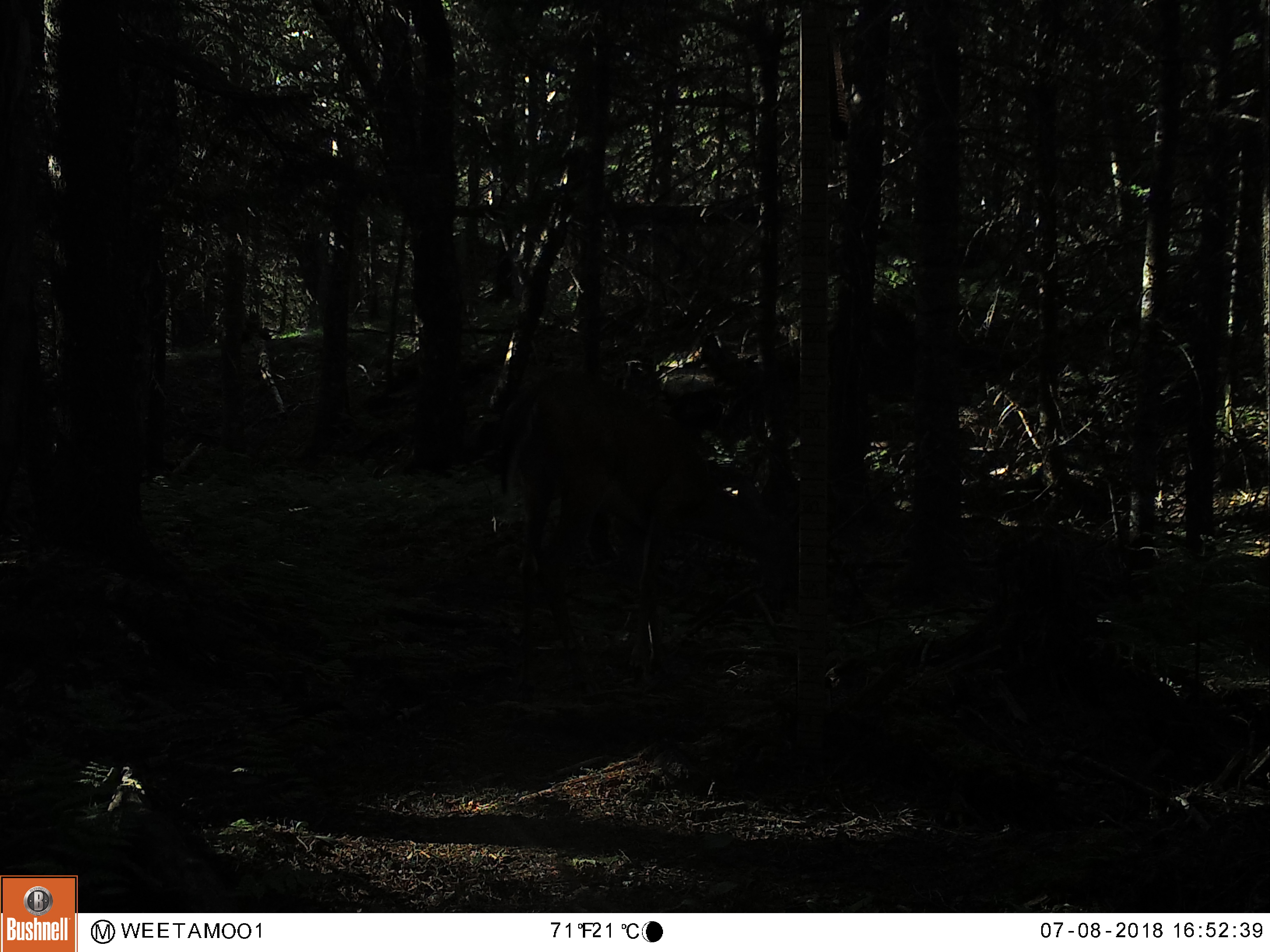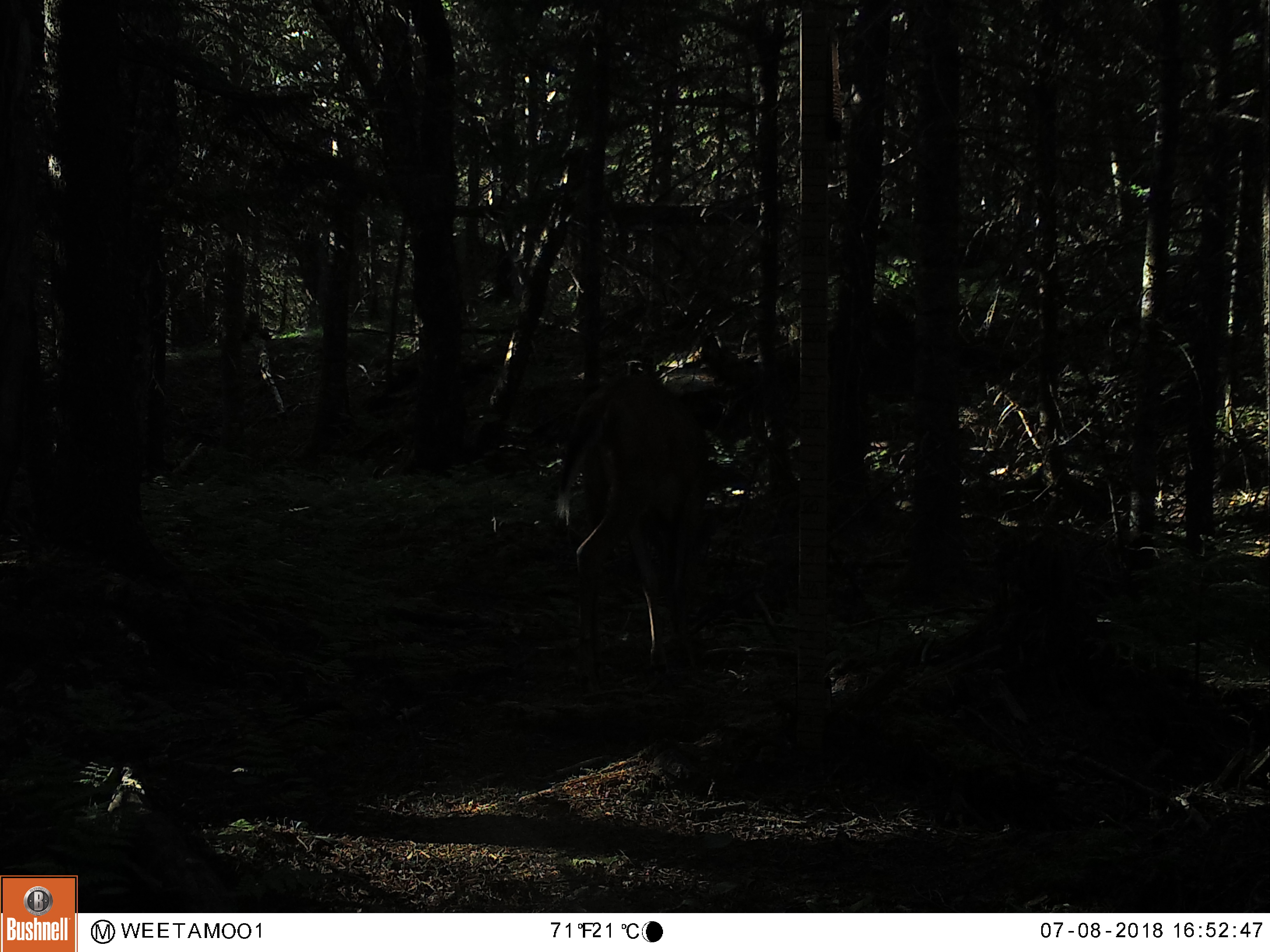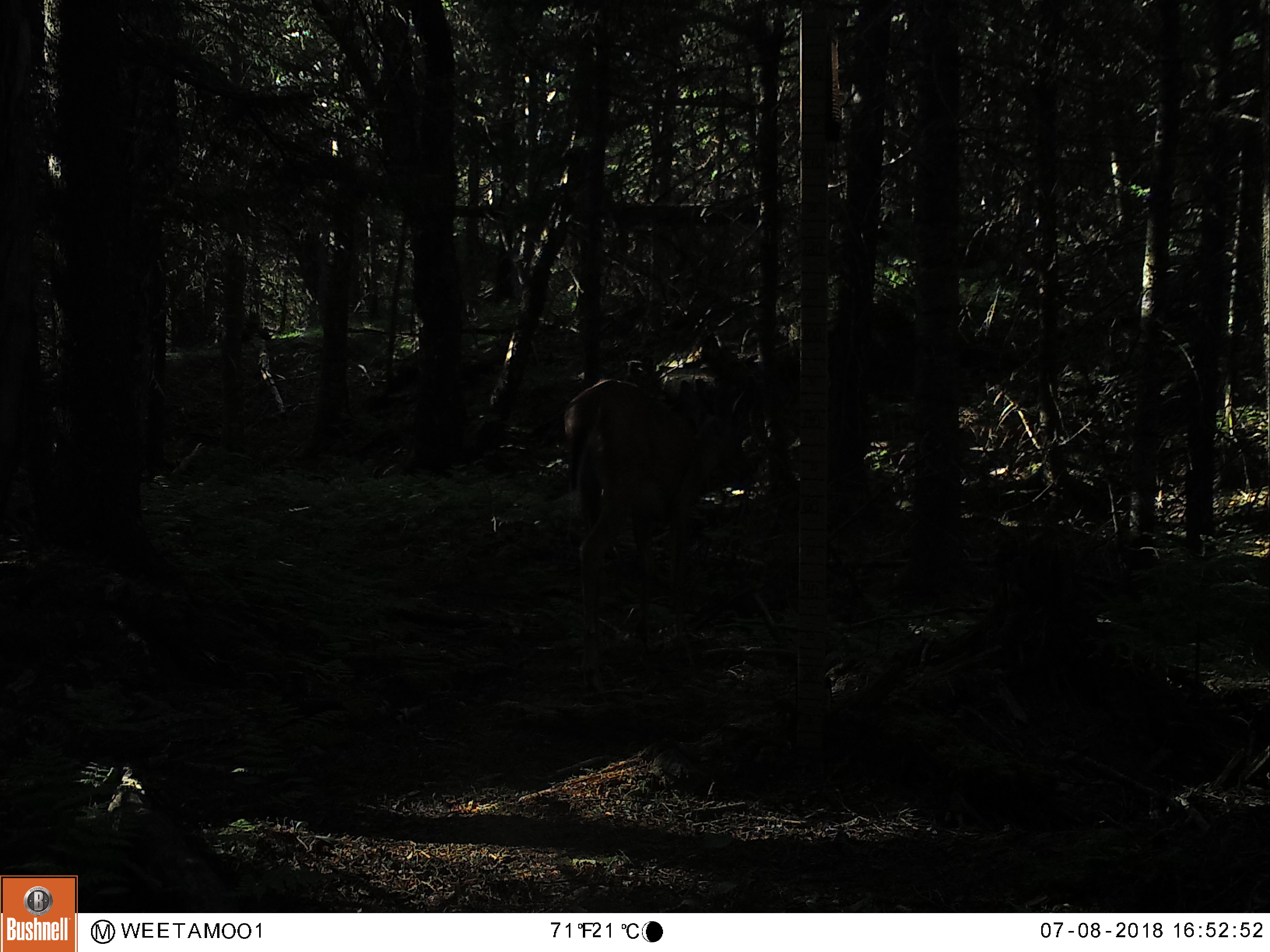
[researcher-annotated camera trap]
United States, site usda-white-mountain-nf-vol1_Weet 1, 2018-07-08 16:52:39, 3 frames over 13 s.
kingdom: Animalia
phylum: Chordata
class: Mammalia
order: Artiodactyla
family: Cervidae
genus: Odocoileus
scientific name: Odocoileus virginianus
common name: white-tailed deer